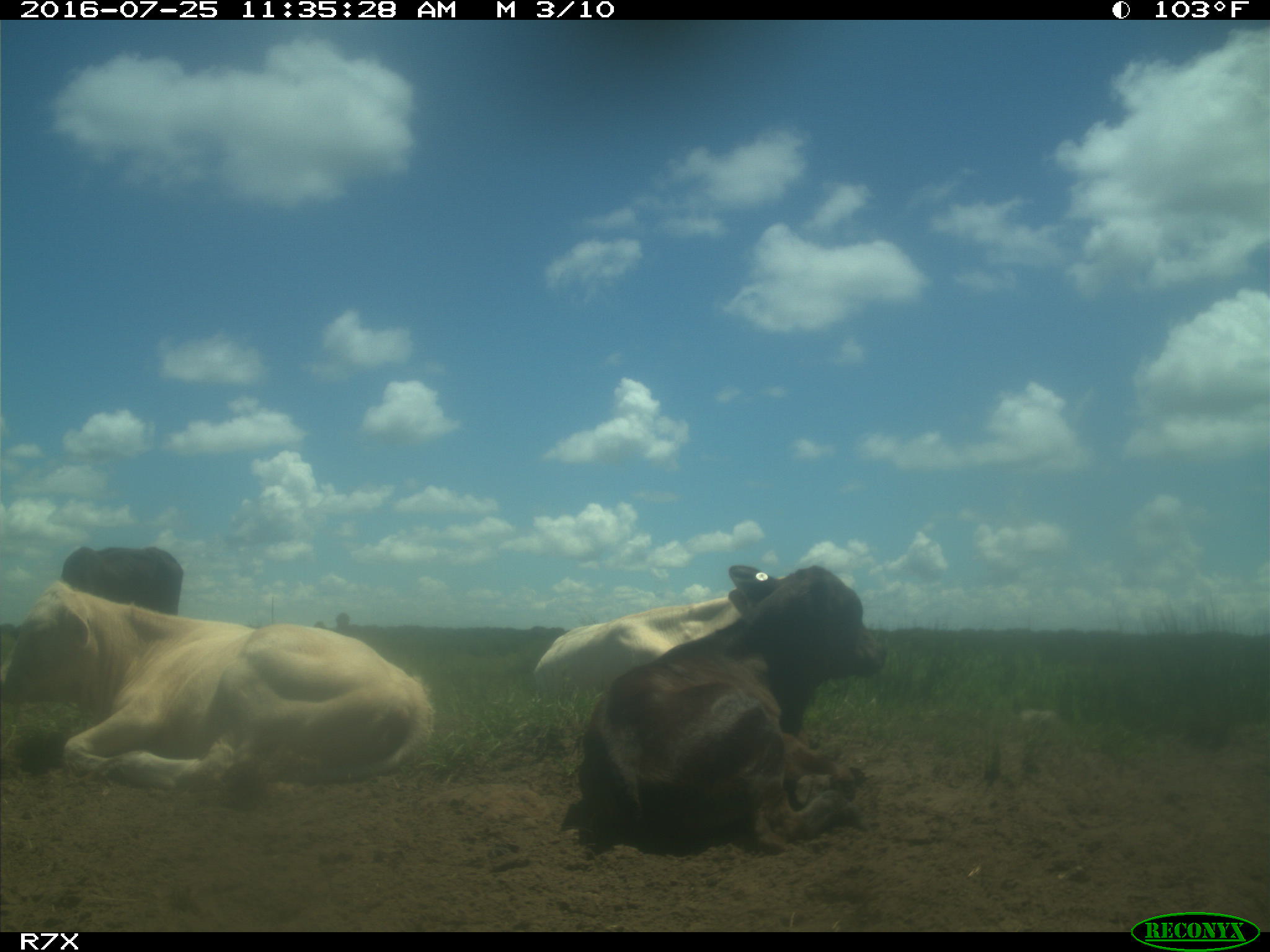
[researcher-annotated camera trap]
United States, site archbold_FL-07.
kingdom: Animalia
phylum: Chordata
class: Mammalia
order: Artiodactyla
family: Bovidae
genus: Bos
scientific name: Bos taurus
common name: domestic cow